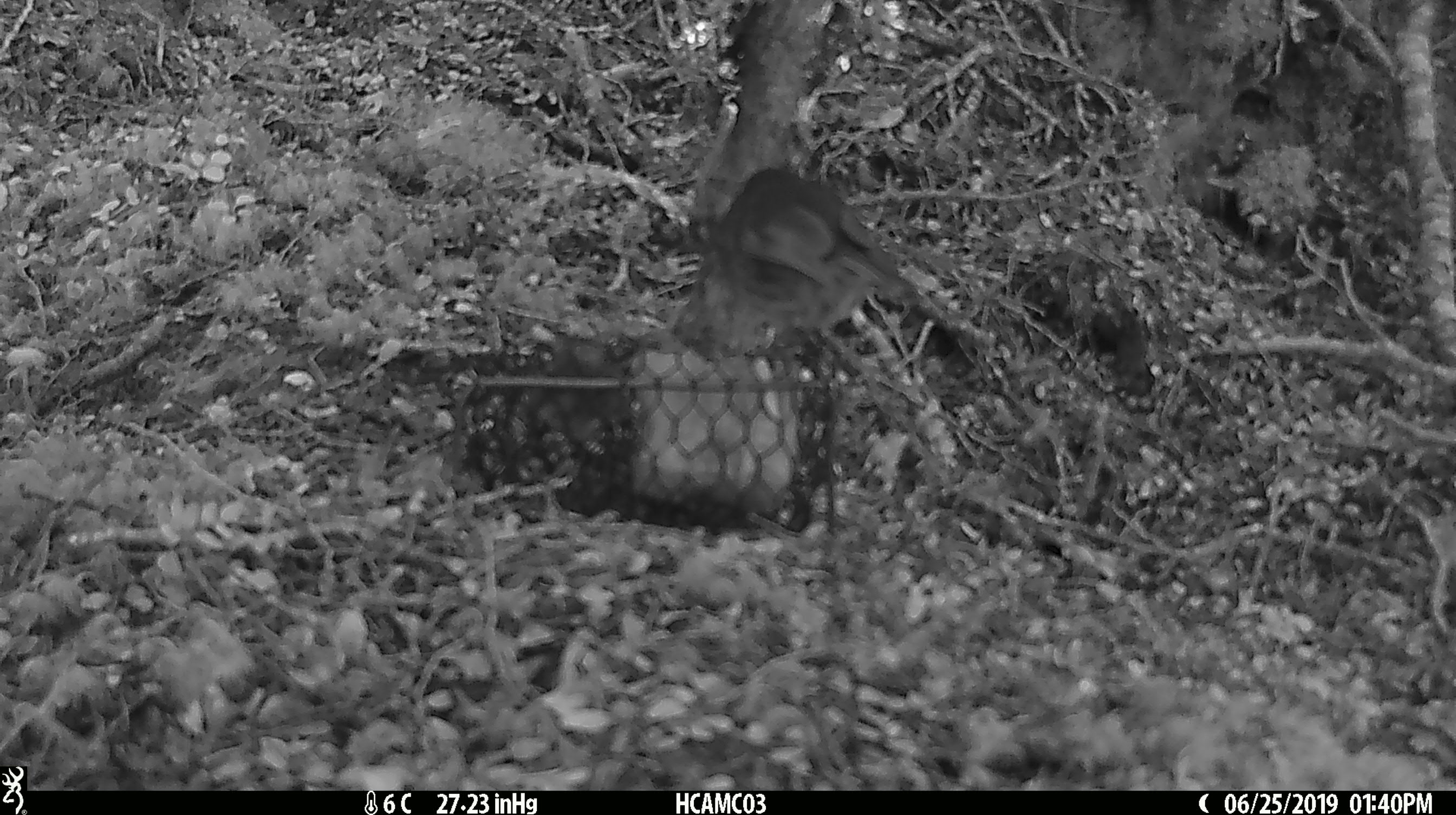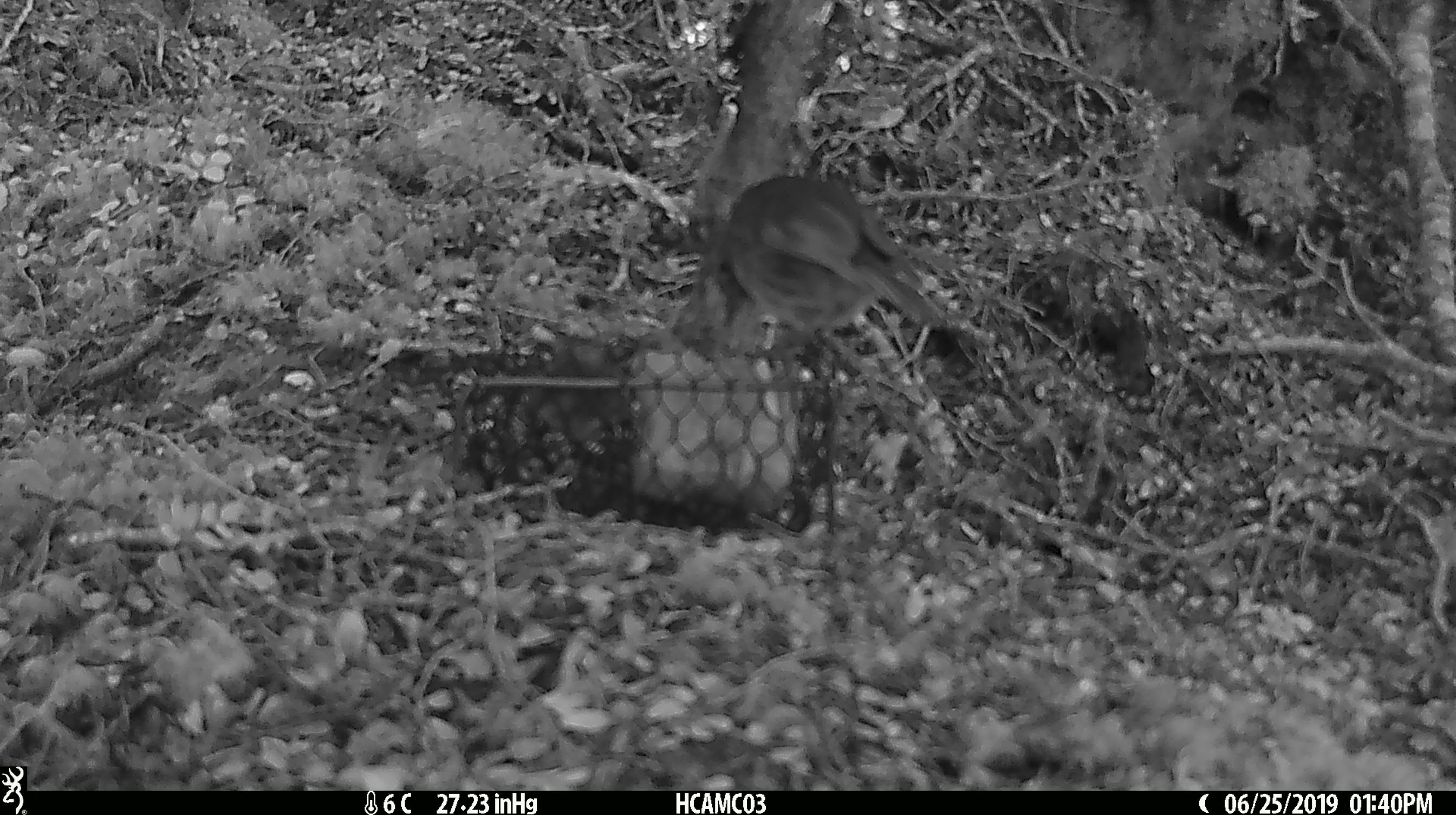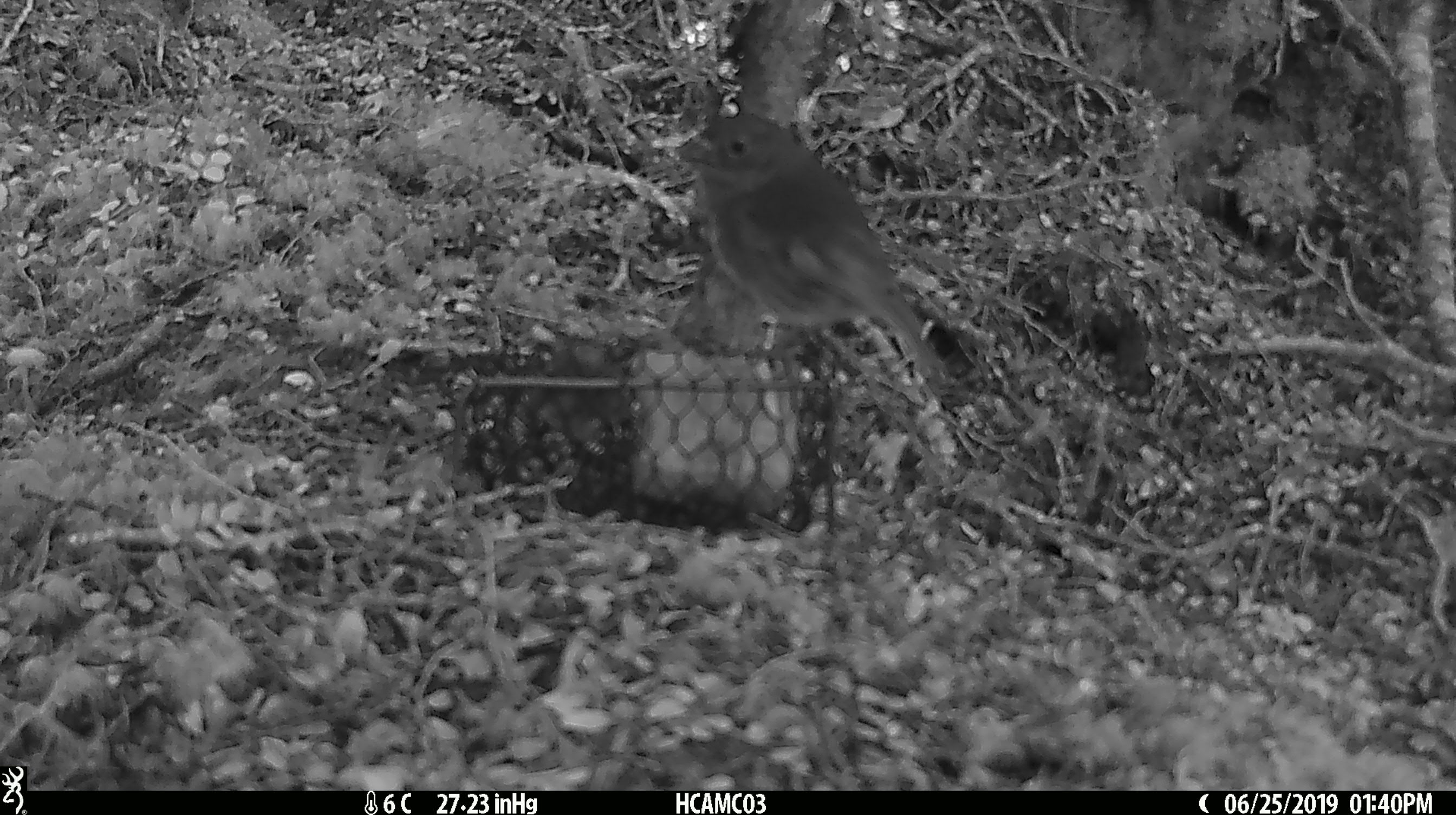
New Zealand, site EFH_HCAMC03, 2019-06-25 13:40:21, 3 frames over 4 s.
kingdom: Animalia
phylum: Chordata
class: Aves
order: Passeriformes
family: Petroicidae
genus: Petroica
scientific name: Petroica australis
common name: new zealand robin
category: robin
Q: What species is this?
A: Robin (new zealand robin) (Petroica australis).